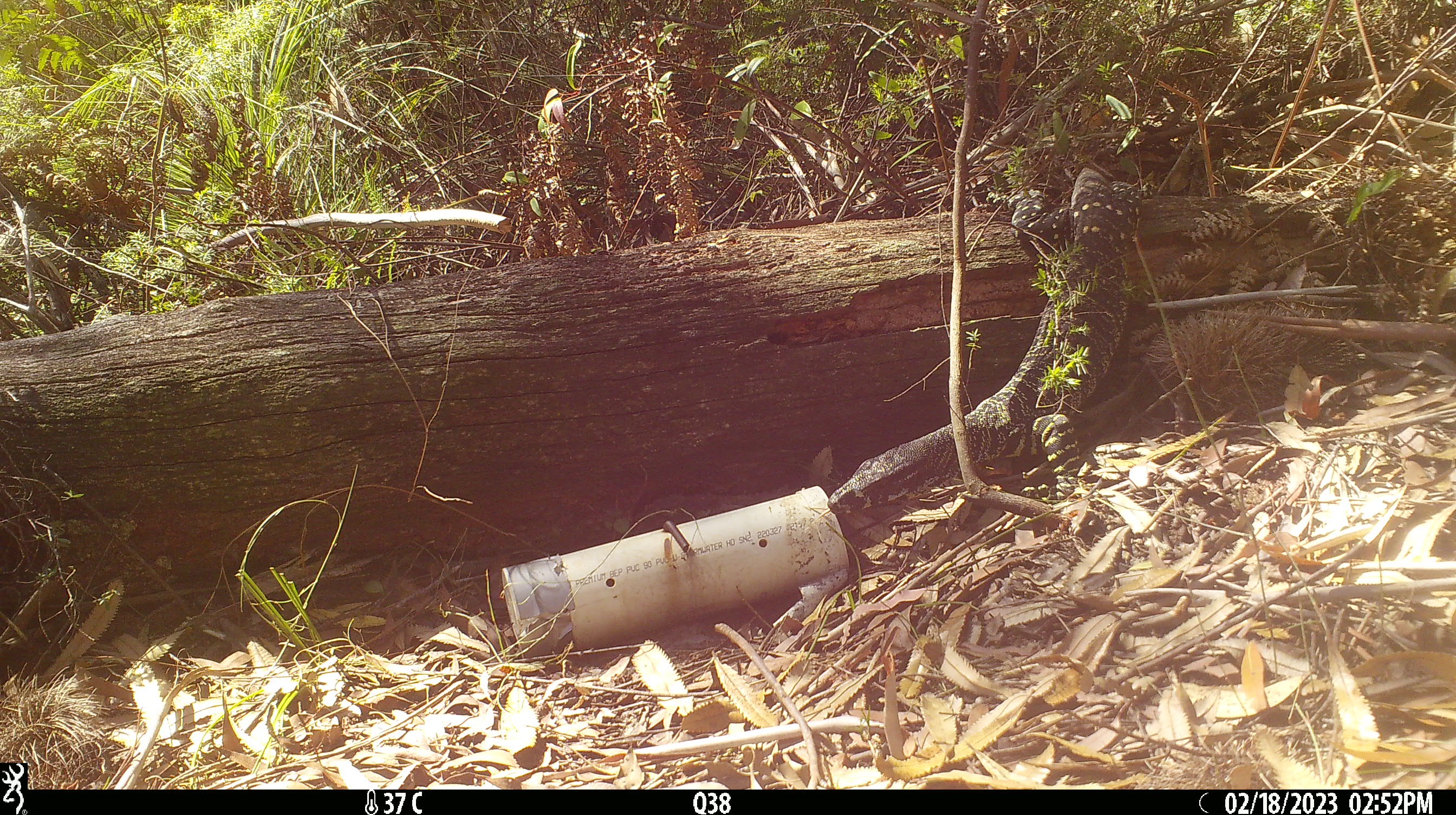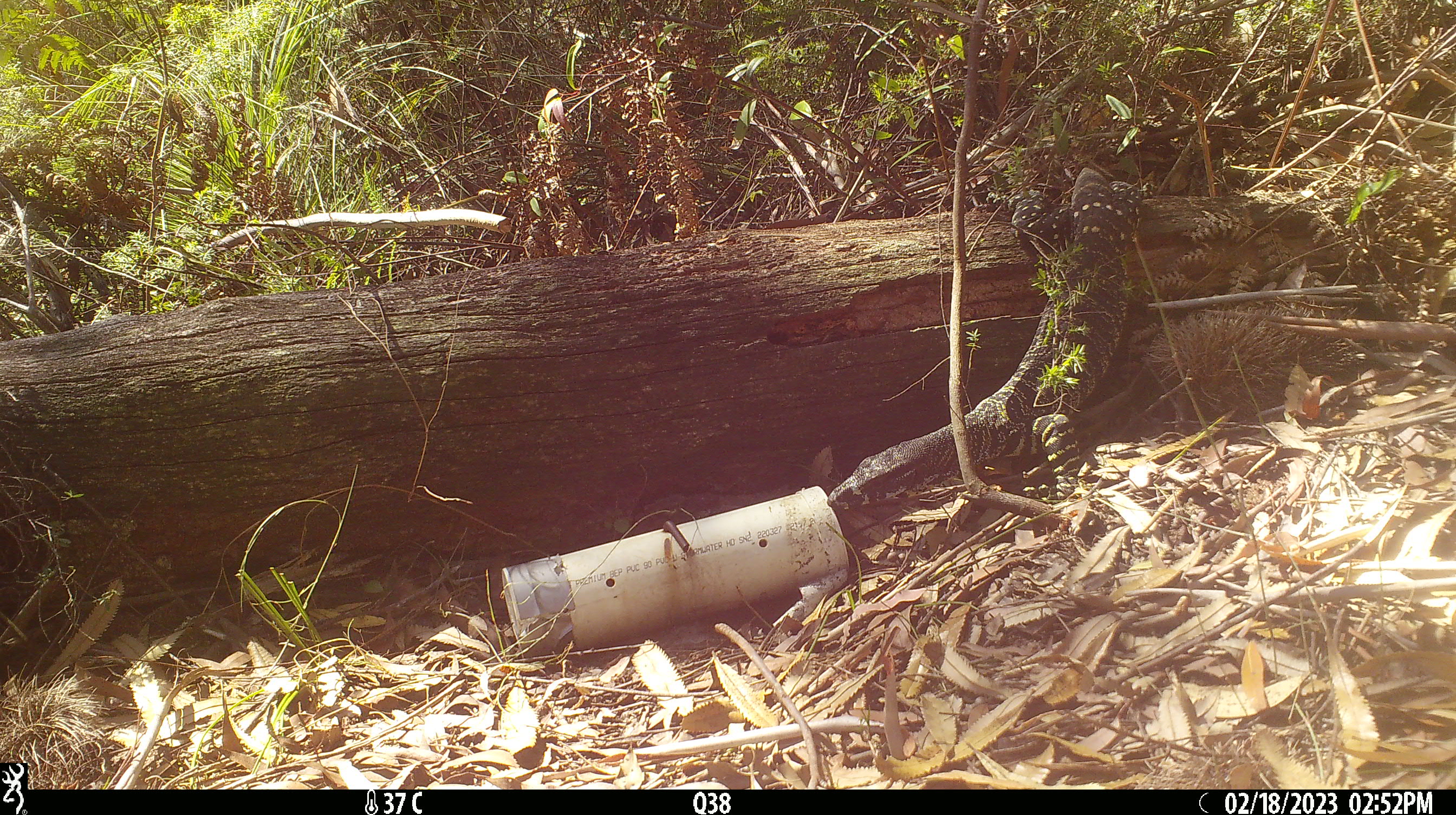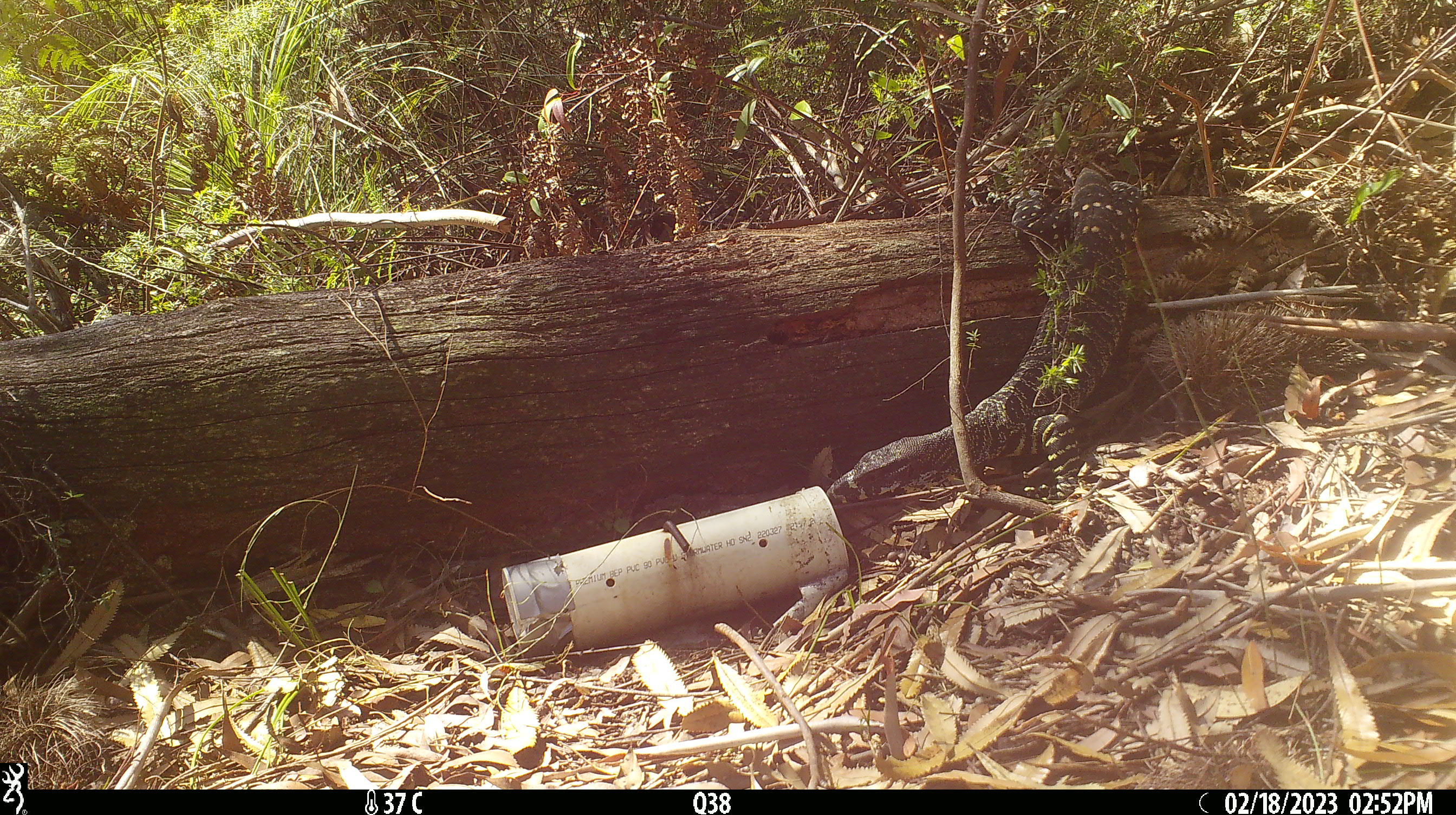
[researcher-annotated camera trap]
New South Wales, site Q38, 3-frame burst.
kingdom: Animalia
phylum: Chordata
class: Reptilia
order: Squamata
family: Varanidae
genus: Varanus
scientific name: Varanus varius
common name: lace monitor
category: goanna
Goanna (lace monitor) (Varanus varius).